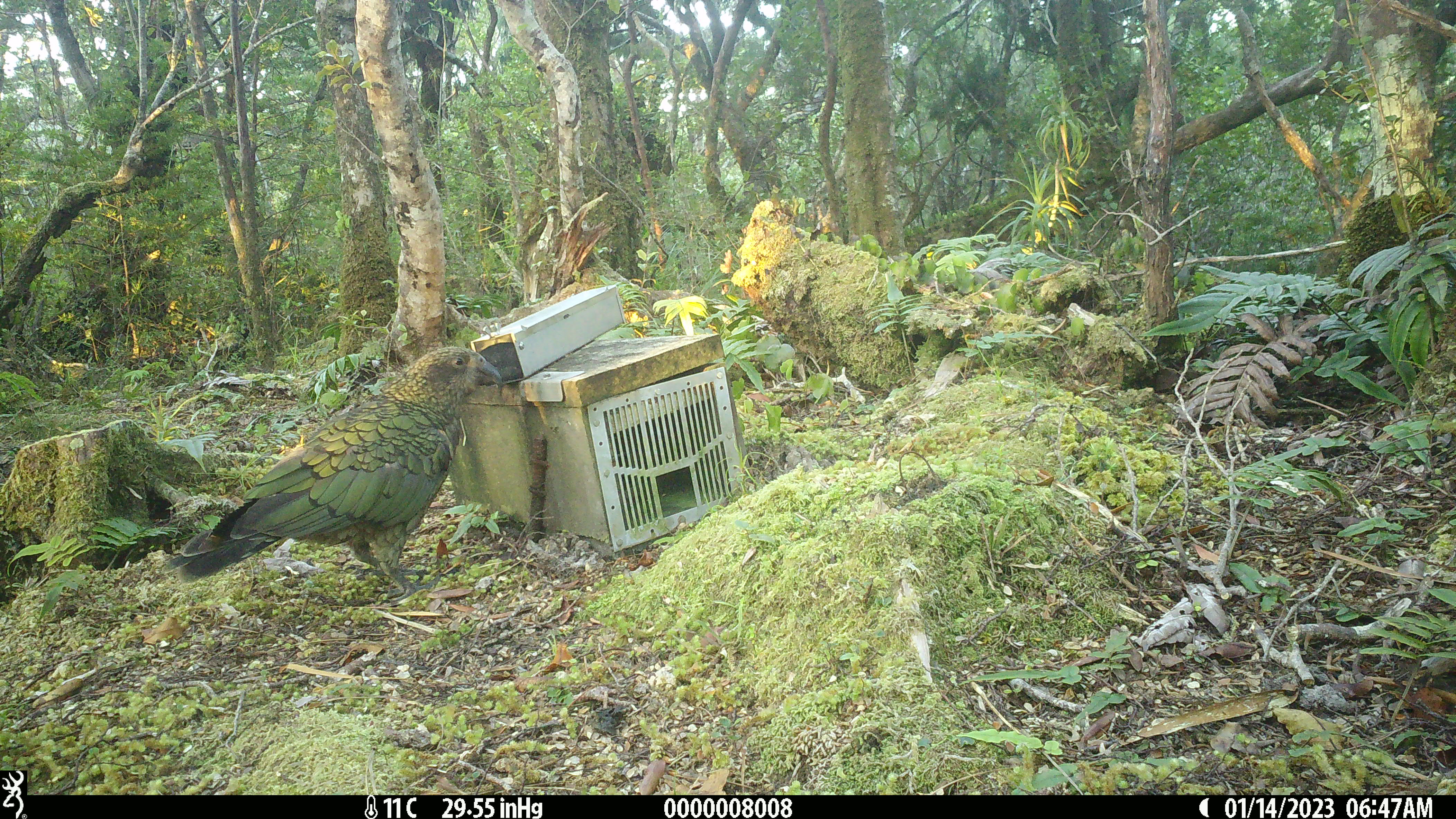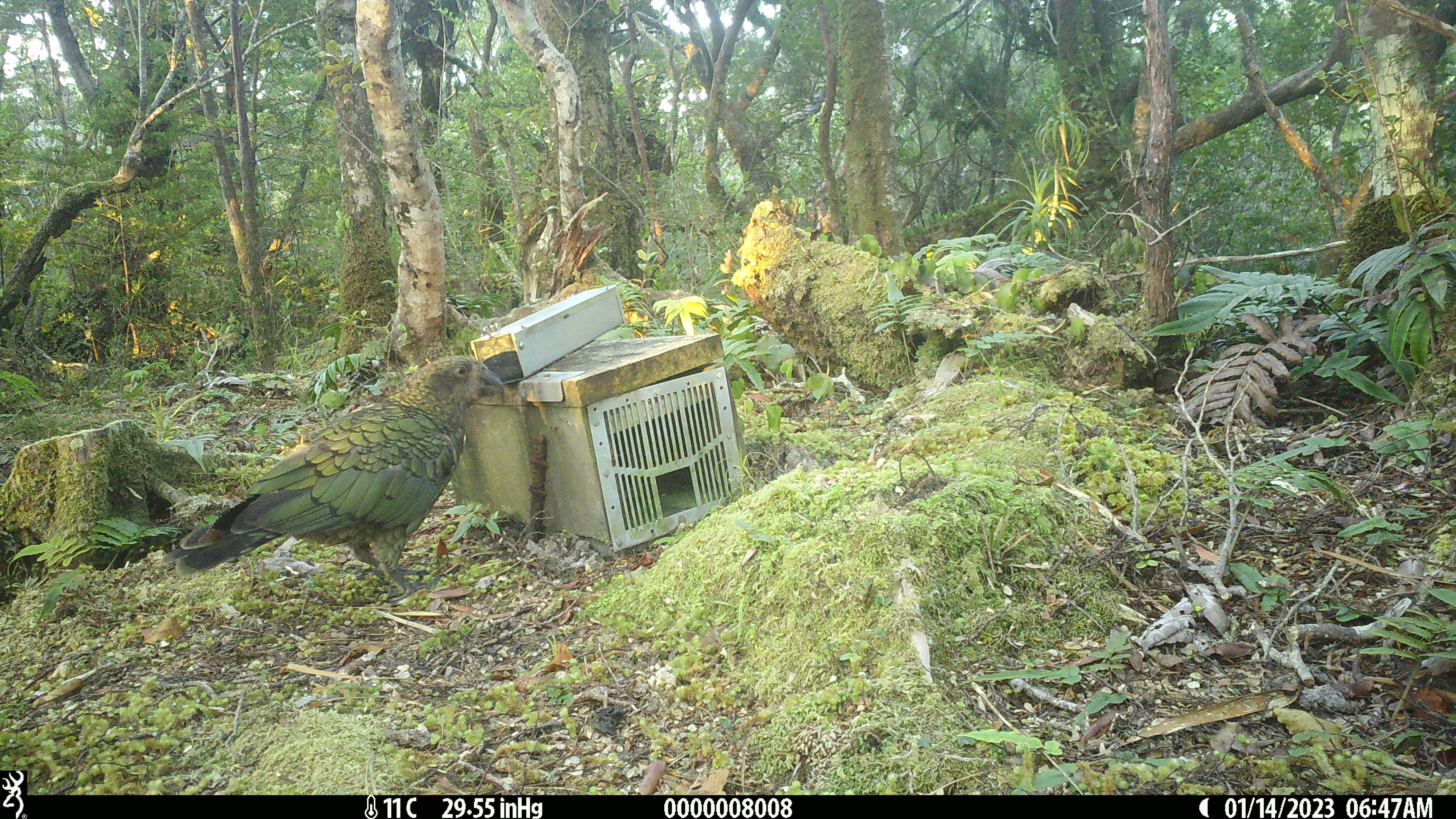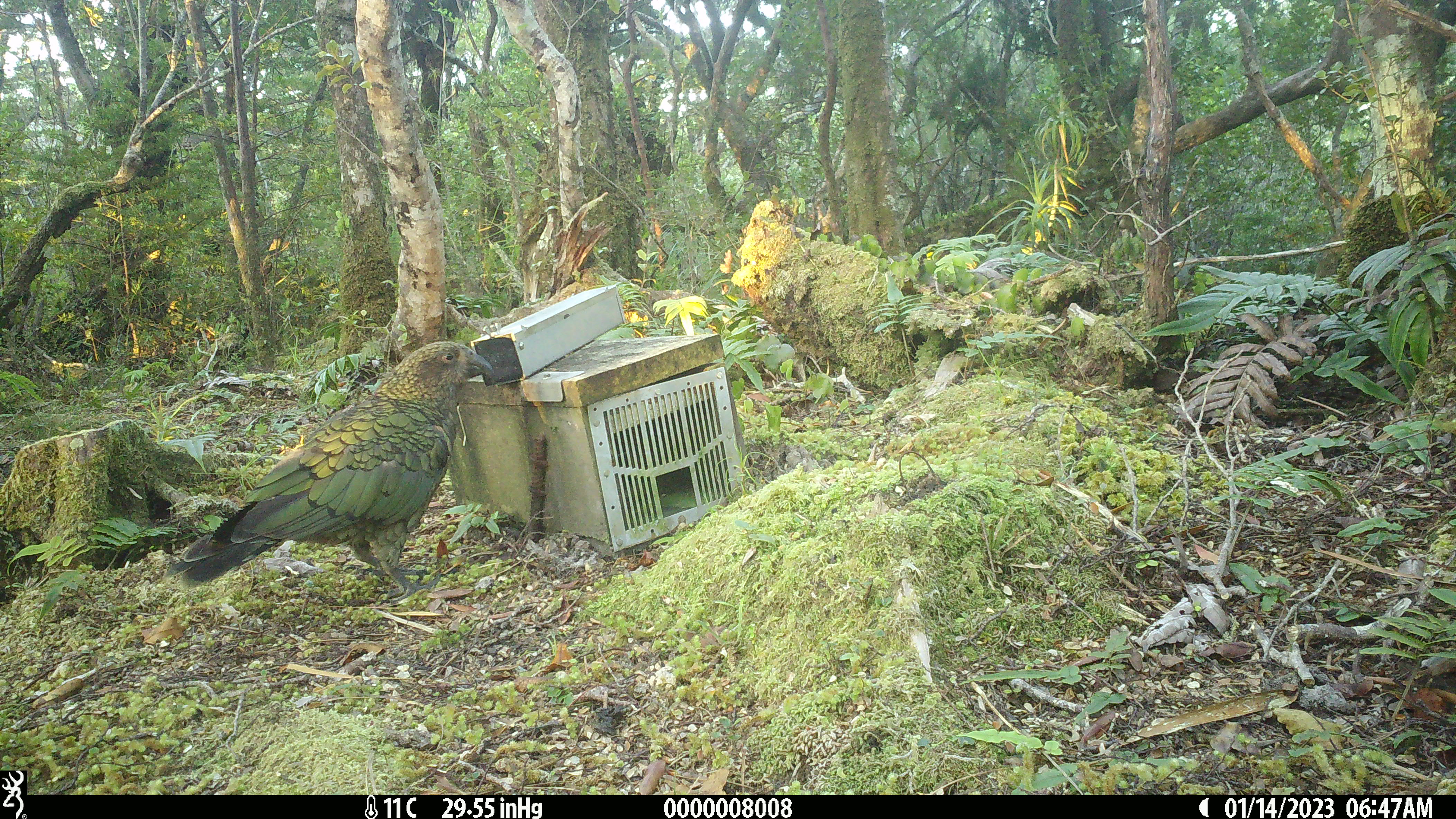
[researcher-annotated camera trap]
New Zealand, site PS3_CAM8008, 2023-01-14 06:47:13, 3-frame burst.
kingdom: Animalia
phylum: Chordata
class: Aves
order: Psittaciformes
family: Strigopidae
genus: Nestor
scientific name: Nestor notabilis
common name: kea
Kea (Nestor notabilis).